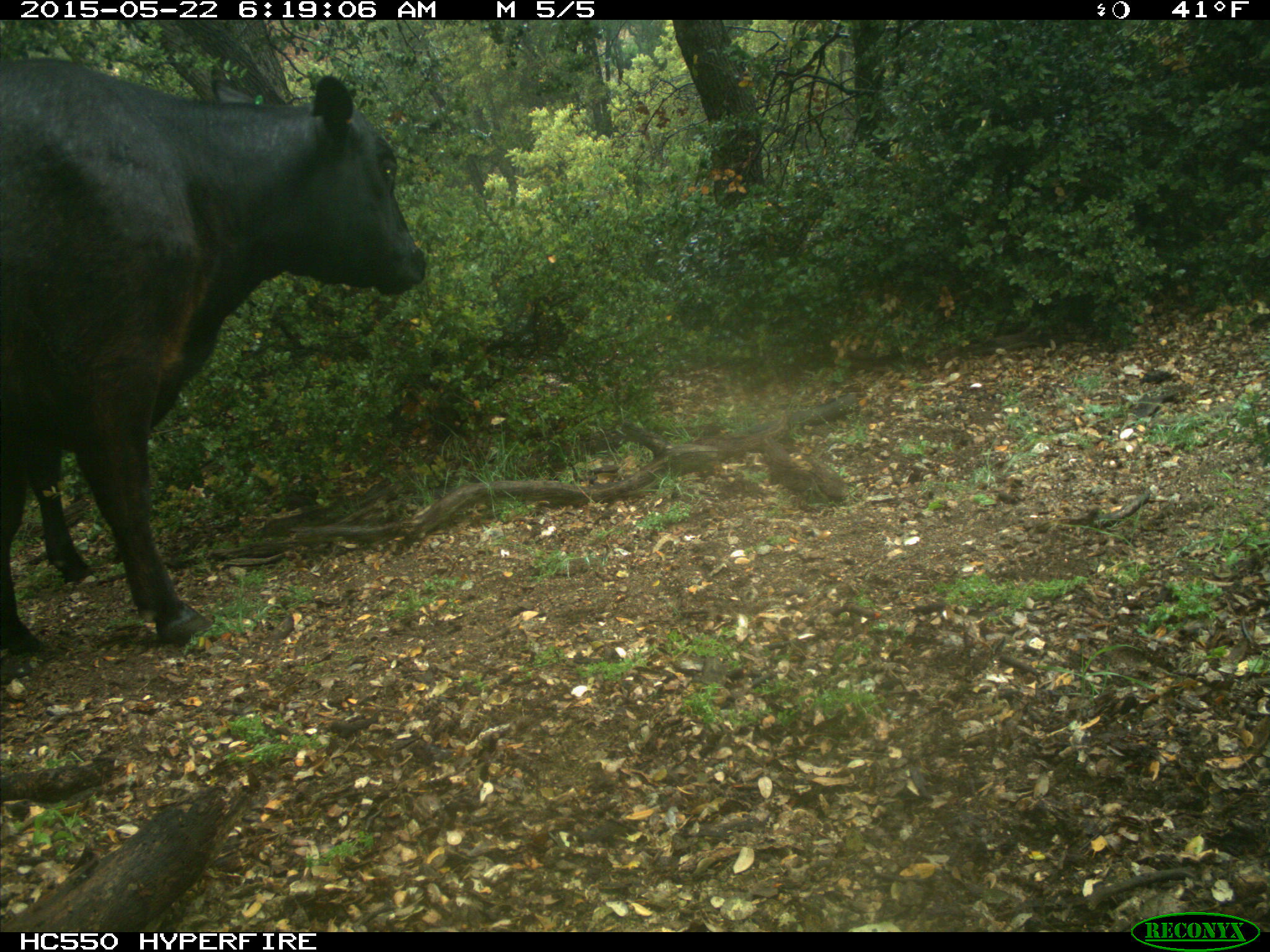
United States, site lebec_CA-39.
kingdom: Animalia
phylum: Chordata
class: Mammalia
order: Artiodactyla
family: Bovidae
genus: Bos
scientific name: Bos taurus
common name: domestic cow